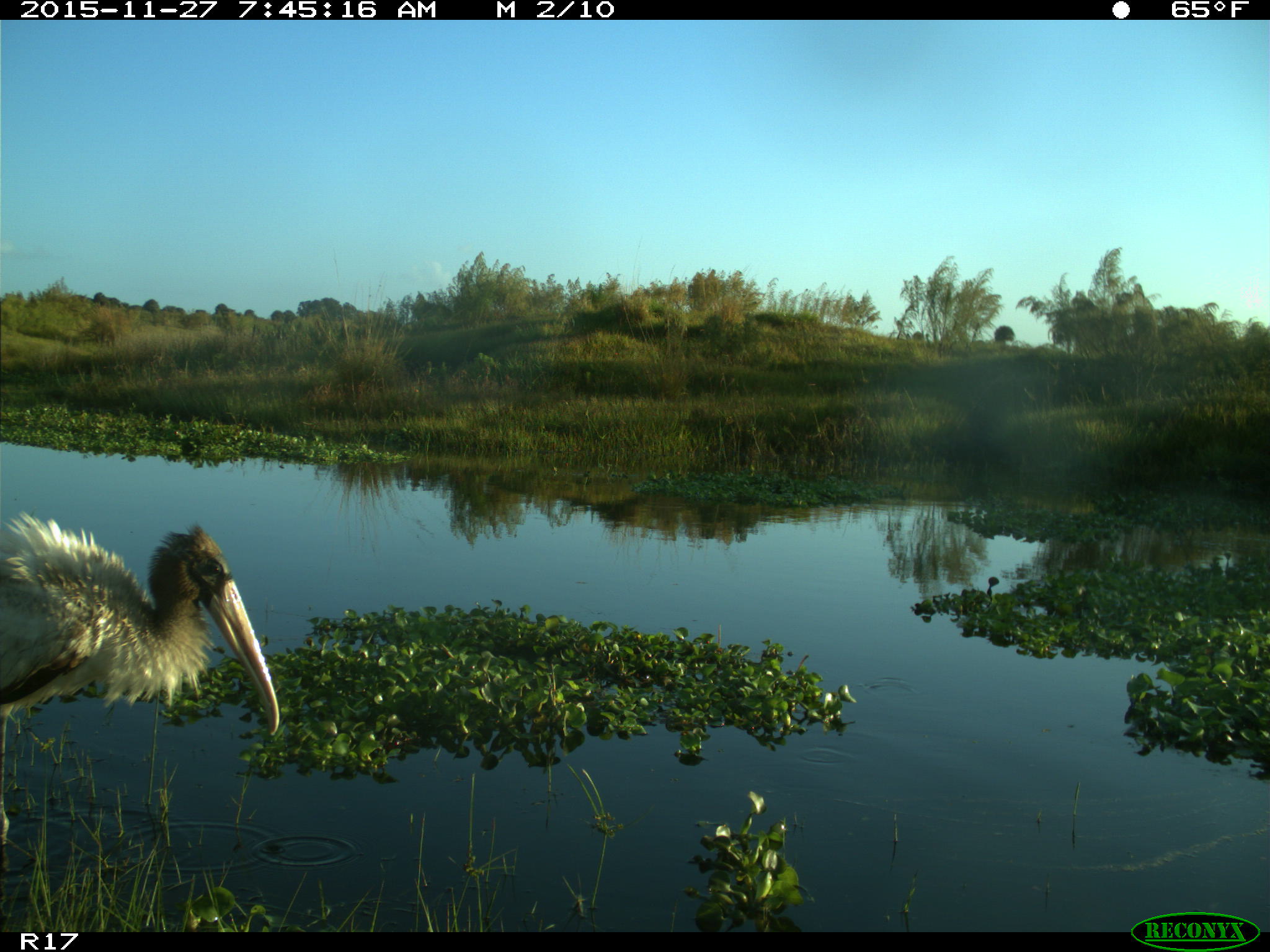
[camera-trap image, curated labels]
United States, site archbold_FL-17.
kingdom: Animalia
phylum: Chordata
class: Aves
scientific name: Aves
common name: birds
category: unidentified bird